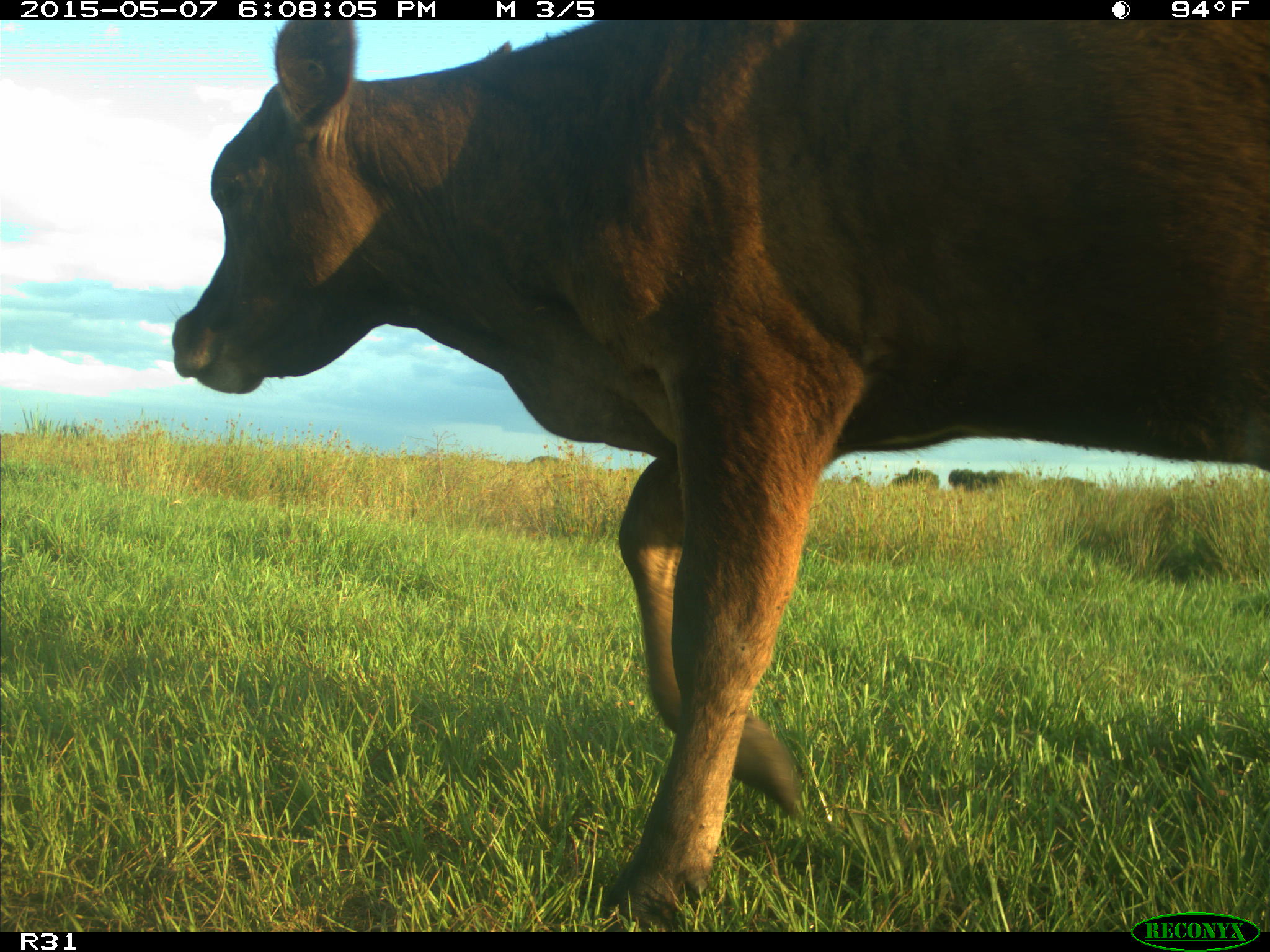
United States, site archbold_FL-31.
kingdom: Animalia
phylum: Chordata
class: Mammalia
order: Artiodactyla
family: Bovidae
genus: Bos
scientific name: Bos taurus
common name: domestic cow